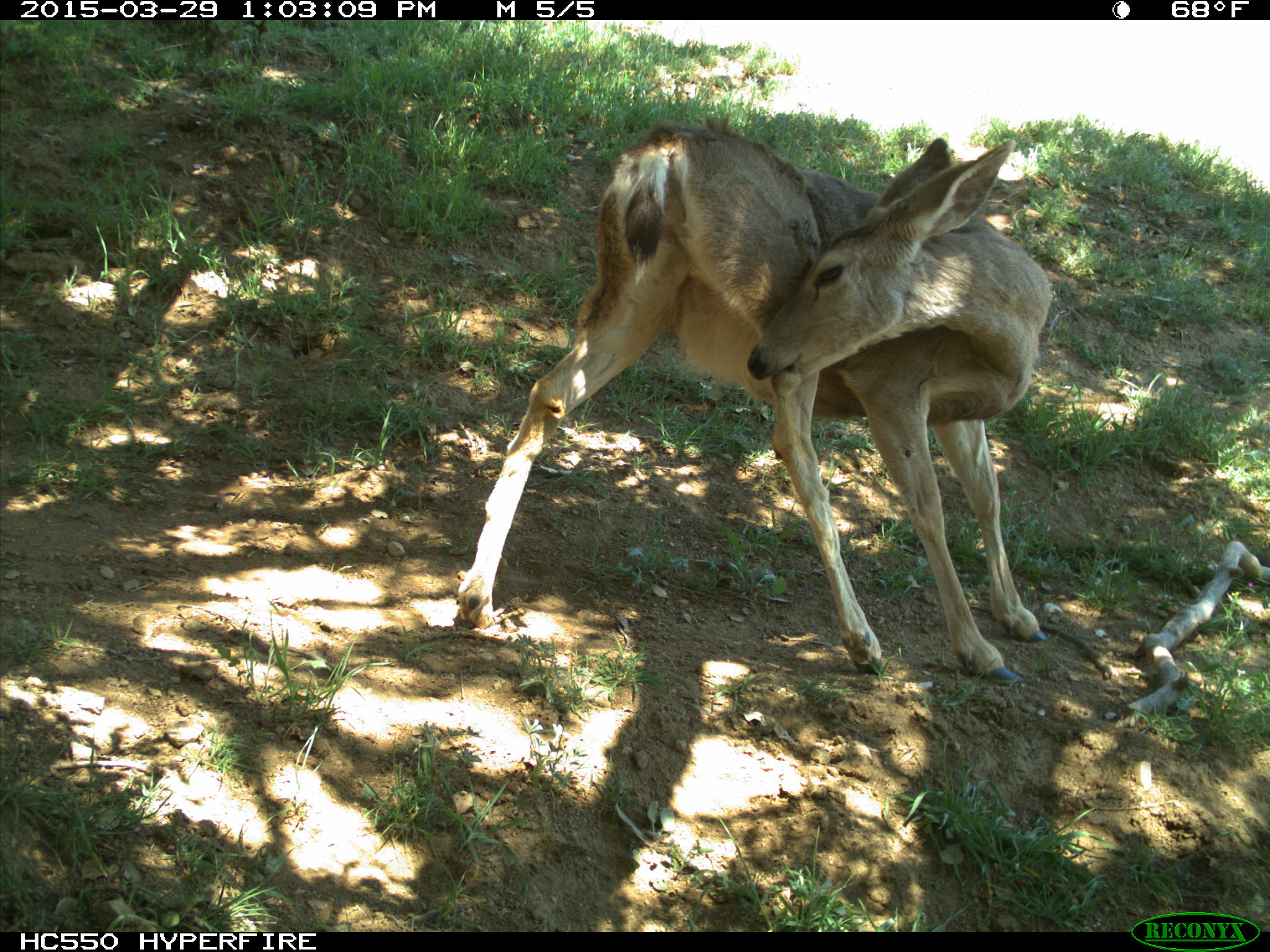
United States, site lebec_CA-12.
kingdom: Animalia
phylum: Chordata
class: Mammalia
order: Artiodactyla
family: Cervidae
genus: Odocoileus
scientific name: Odocoileus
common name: deer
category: unidentified deer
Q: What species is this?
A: Unidentified deer (deer) (Odocoileus).